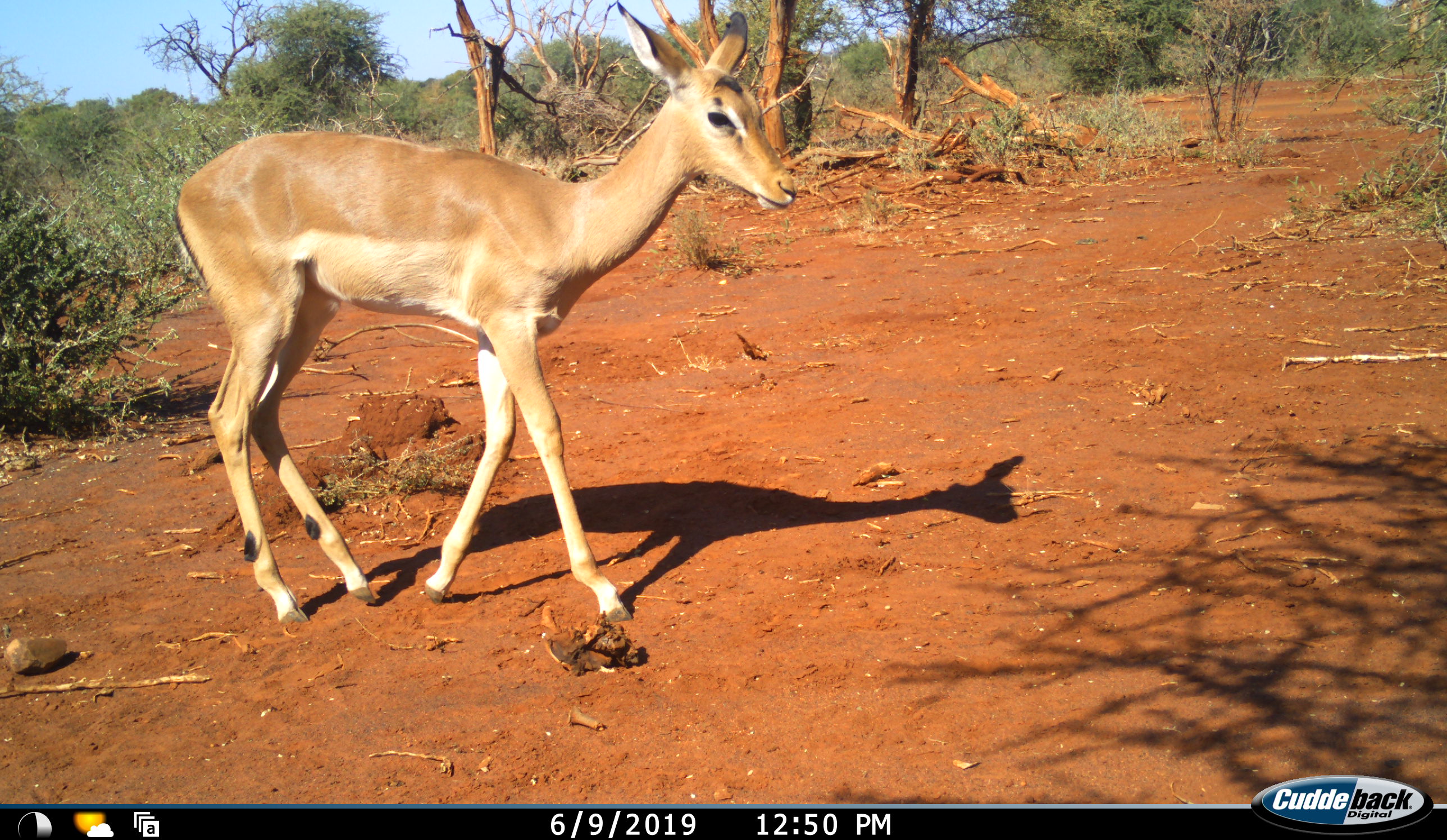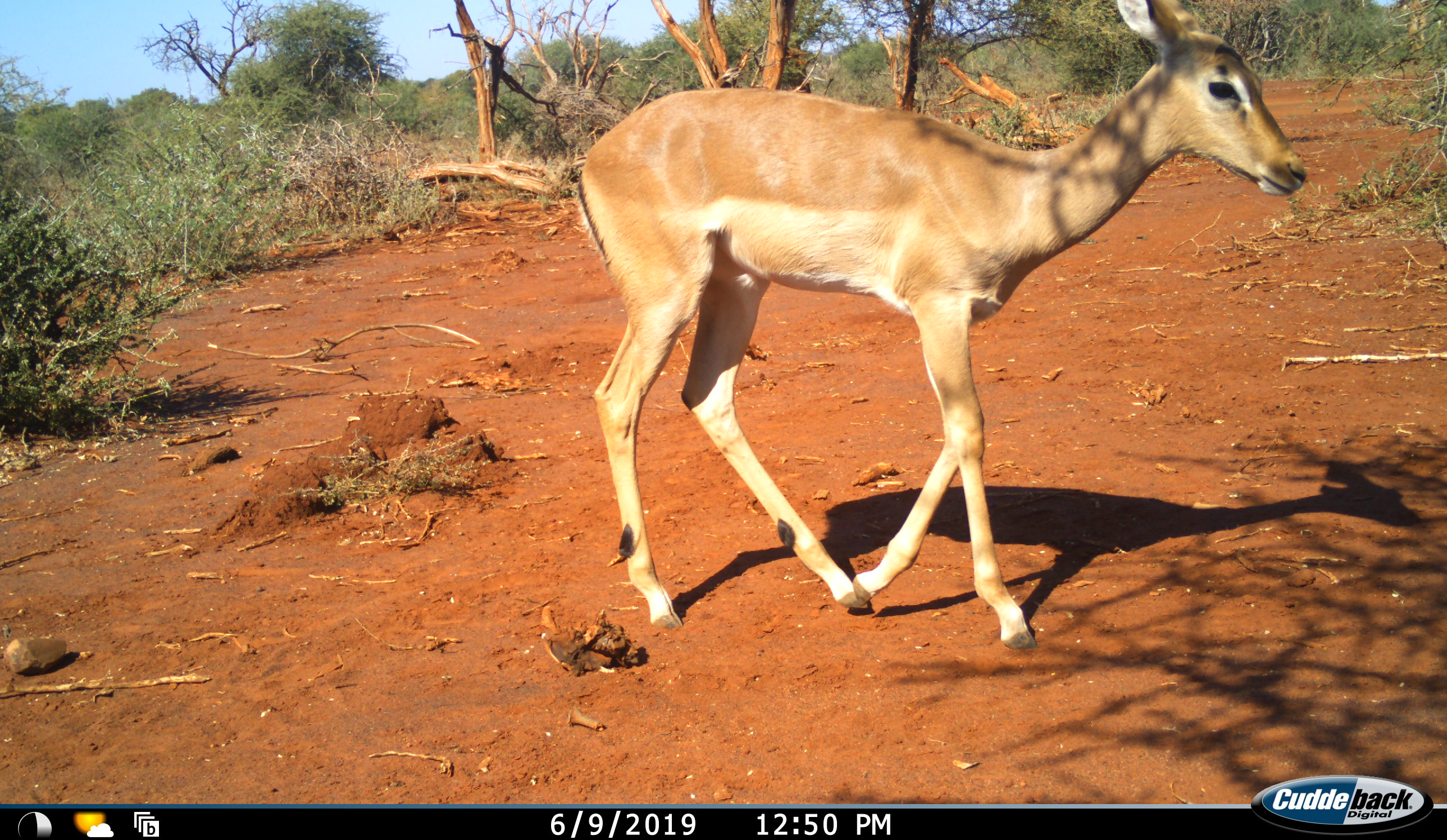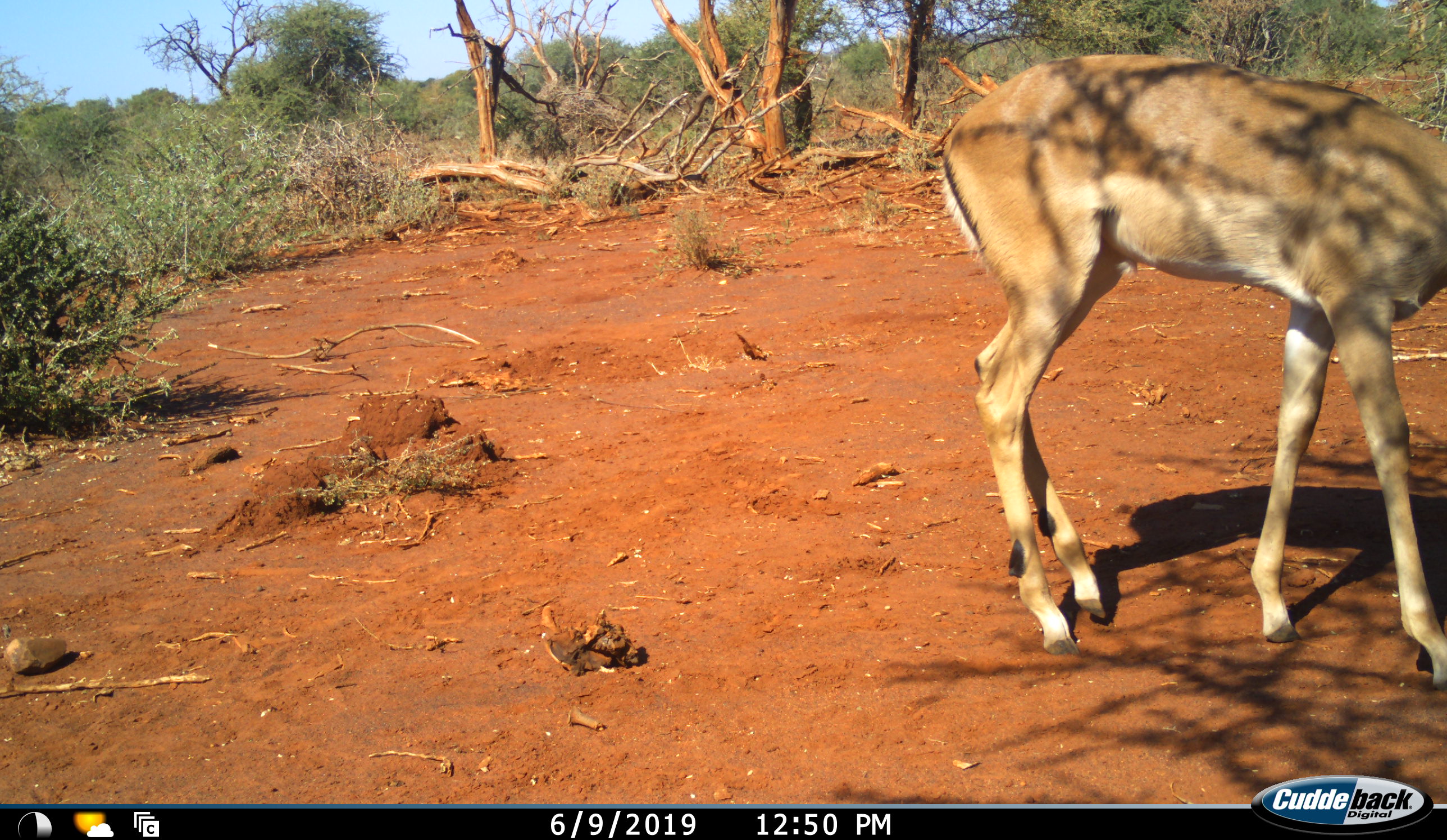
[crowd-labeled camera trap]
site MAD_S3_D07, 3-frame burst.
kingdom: Animalia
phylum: Chordata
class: Mammalia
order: Artiodactyla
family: Bovidae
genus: Aepyceros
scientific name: Aepyceros melampus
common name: impala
Impala (Aepyceros melampus), count 1. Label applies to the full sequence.